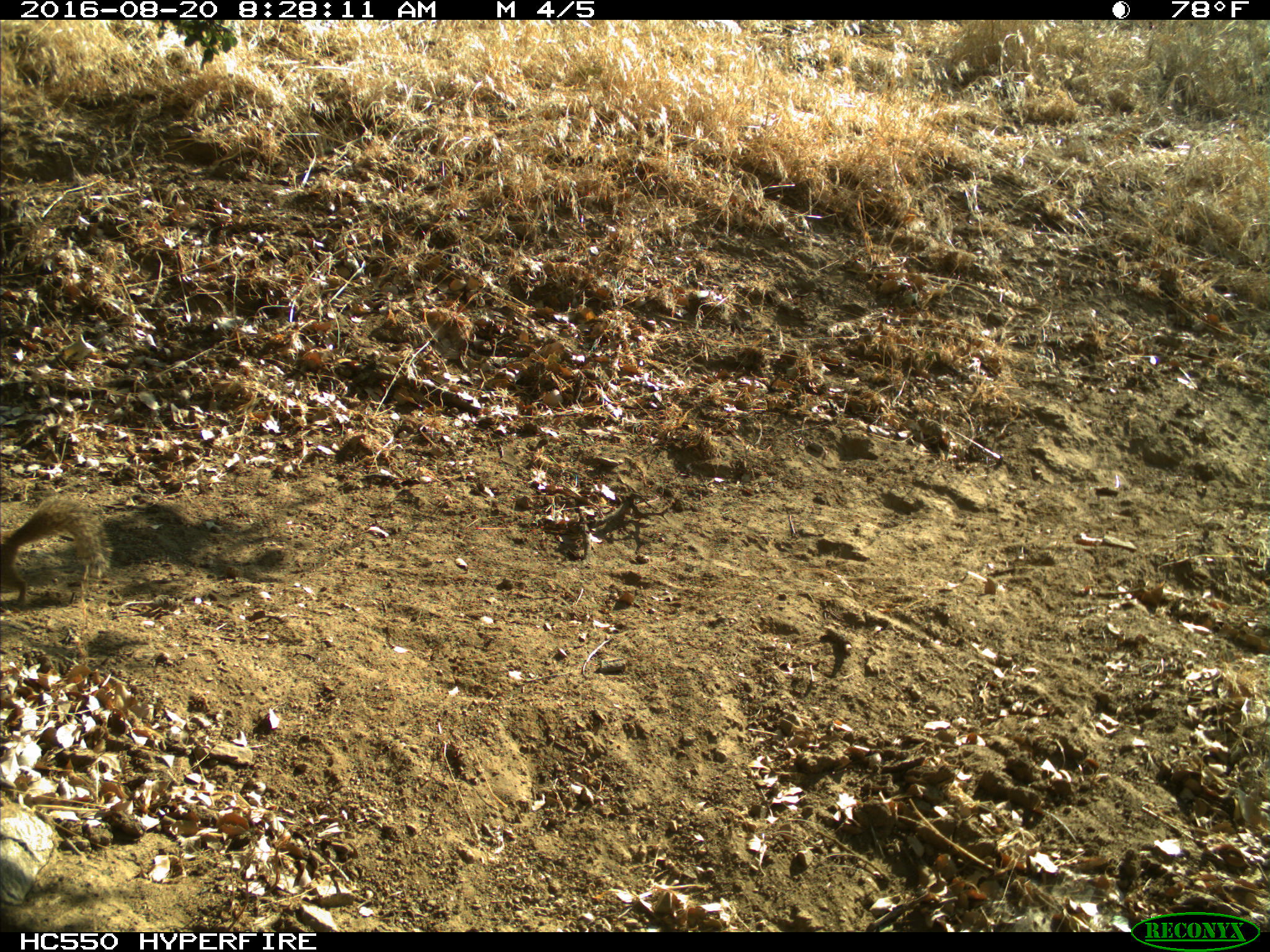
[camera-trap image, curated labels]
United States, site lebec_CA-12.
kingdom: Animalia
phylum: Chordata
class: Mammalia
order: Rodentia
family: Sciuridae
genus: Otospermophilus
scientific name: Otospermophilus beecheyi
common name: california ground squirrel